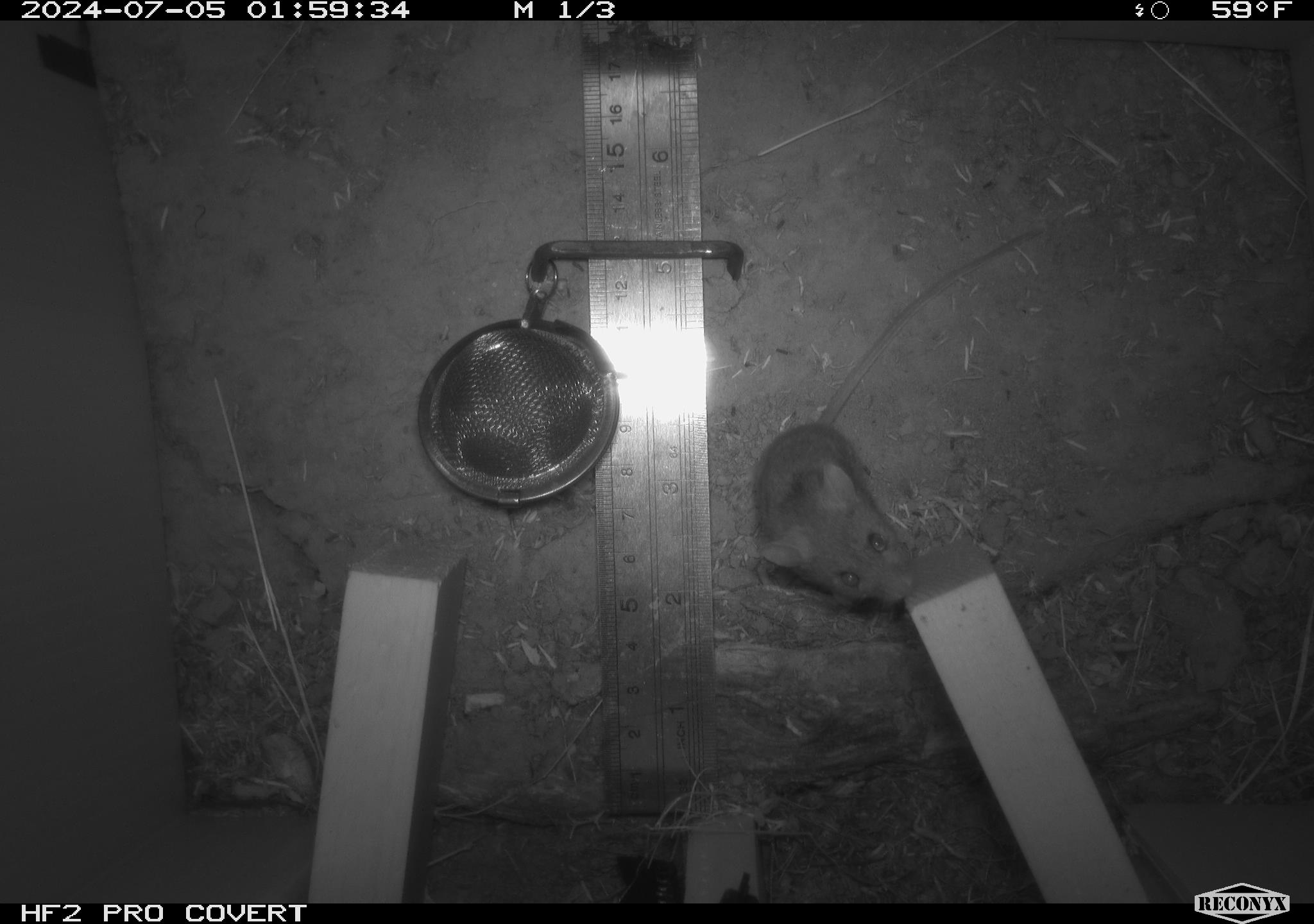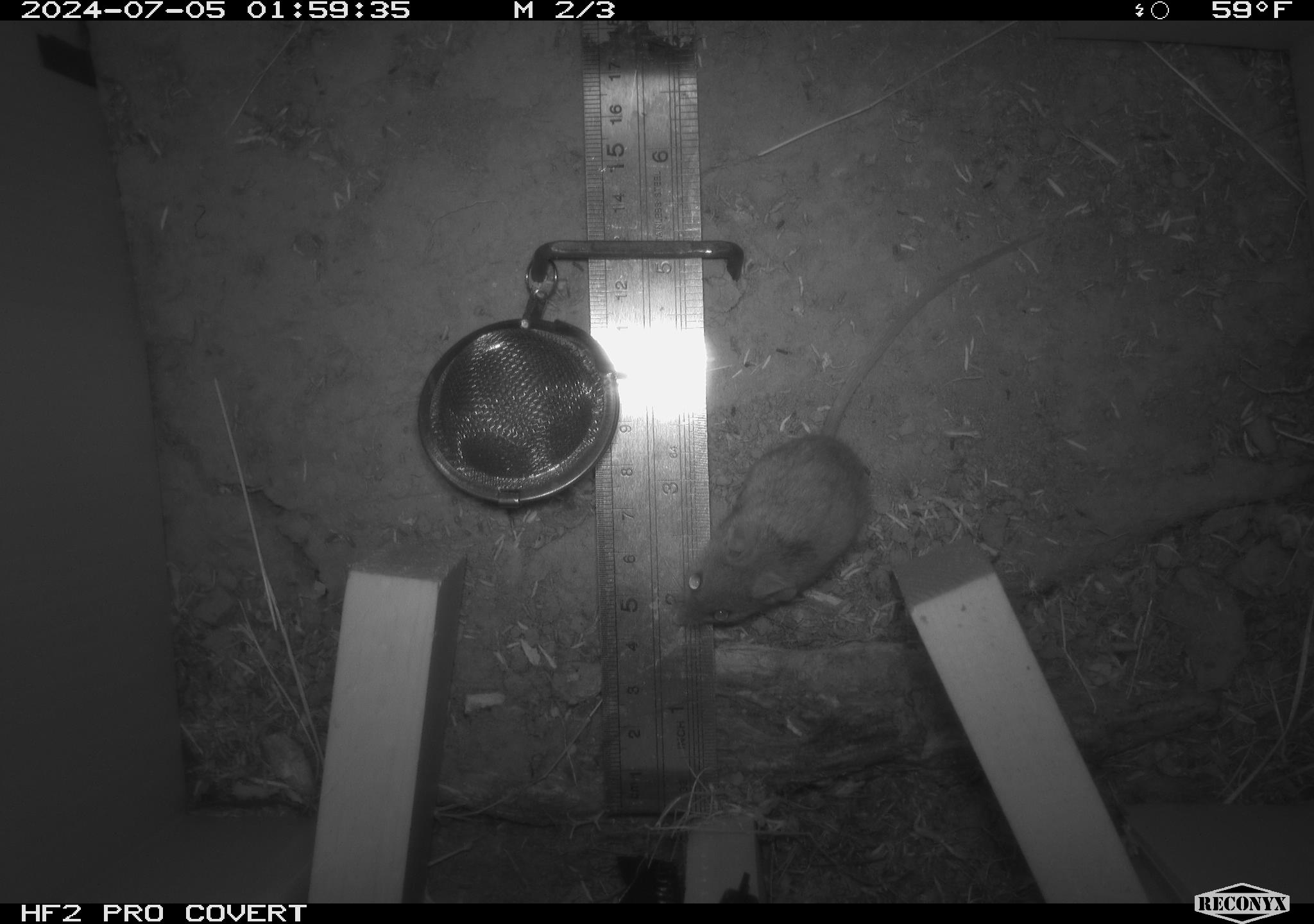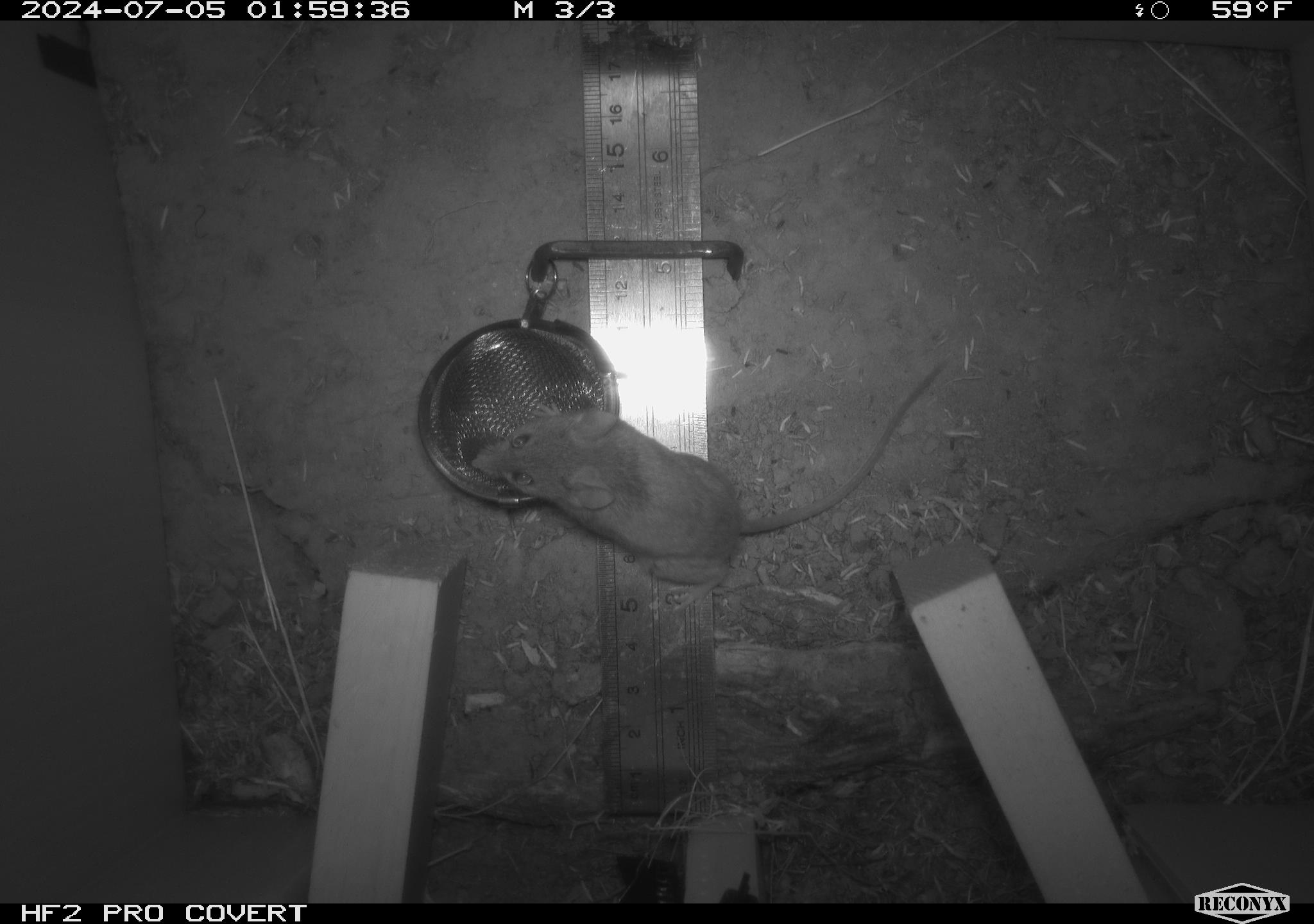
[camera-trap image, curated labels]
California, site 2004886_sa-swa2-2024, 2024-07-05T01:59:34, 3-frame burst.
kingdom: Animalia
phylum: Chordata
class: Mammalia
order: Rodentia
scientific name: Rodentia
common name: mouse species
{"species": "mouse species (Rodentia)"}